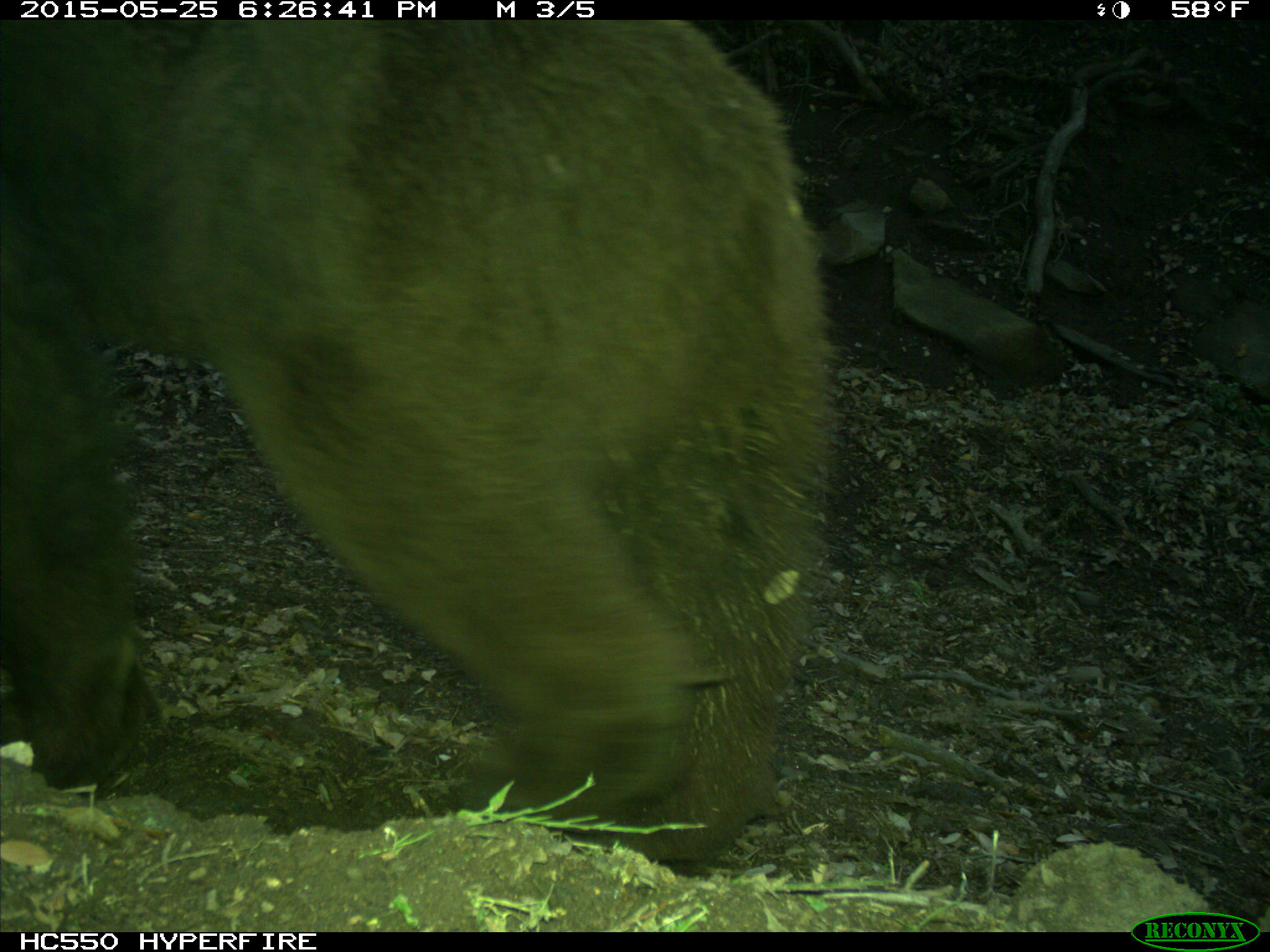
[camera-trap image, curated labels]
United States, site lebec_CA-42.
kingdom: Animalia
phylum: Chordata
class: Mammalia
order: Carnivora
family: Ursidae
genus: Ursus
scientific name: Ursus americanus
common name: american black bear